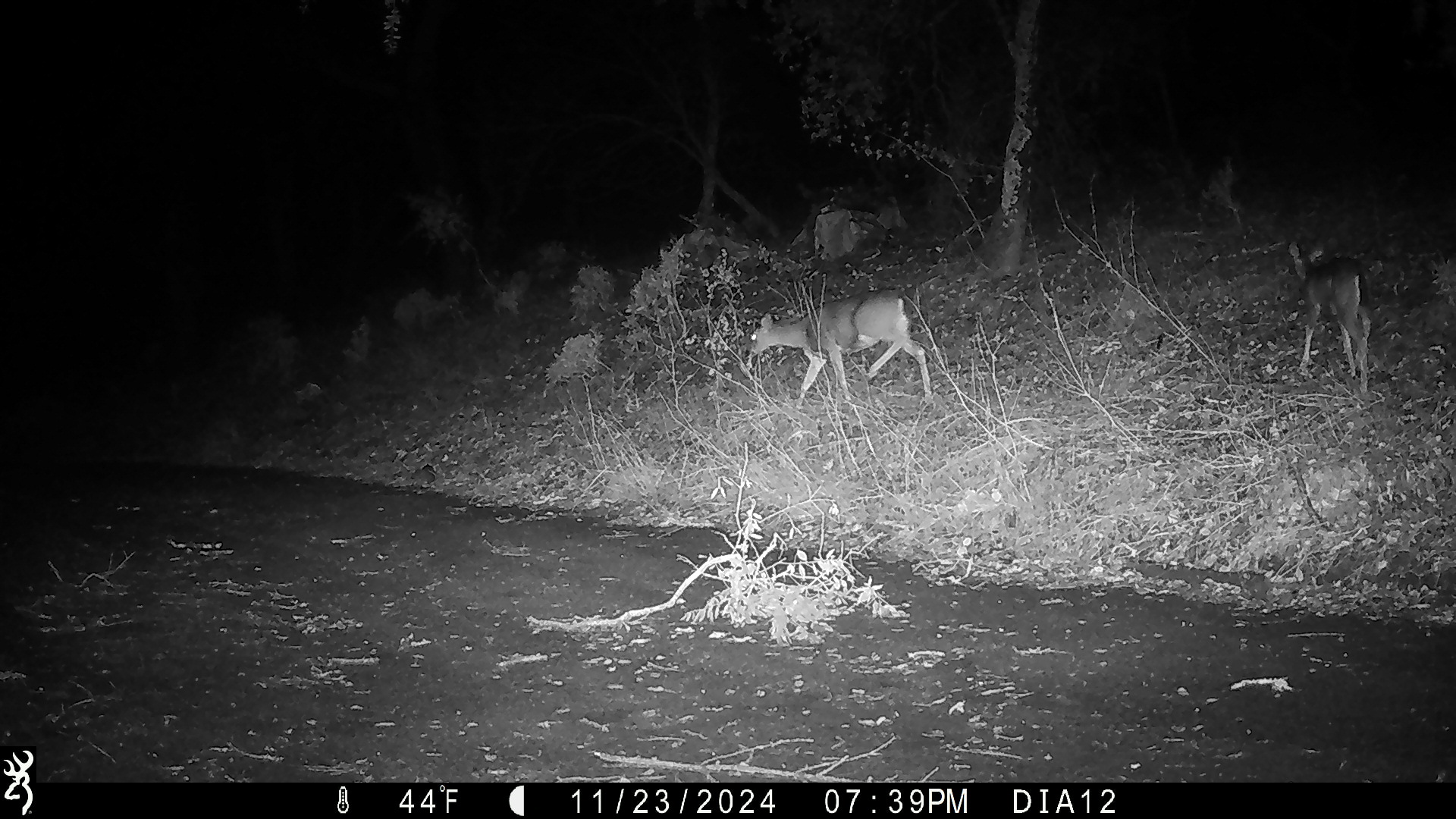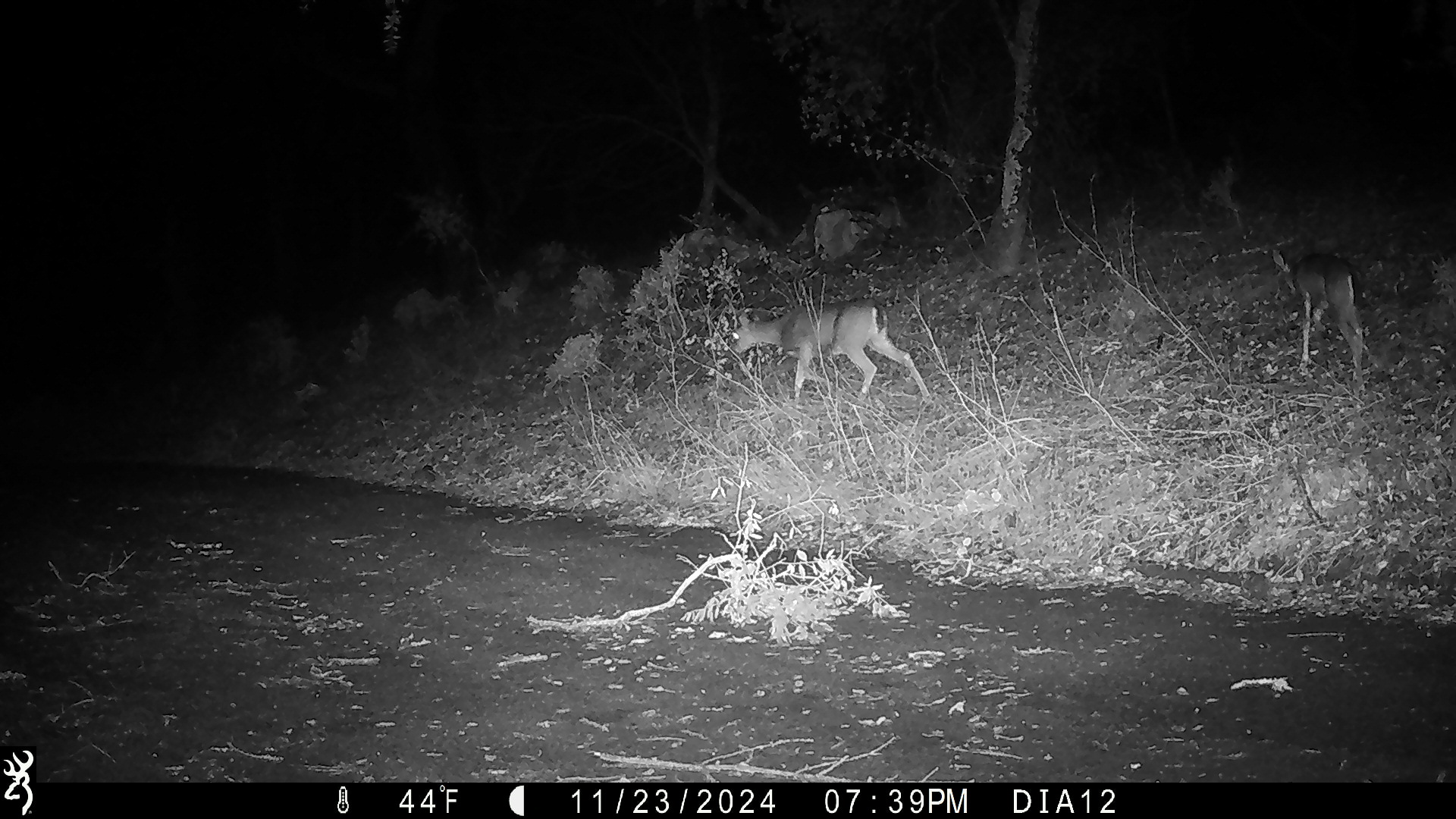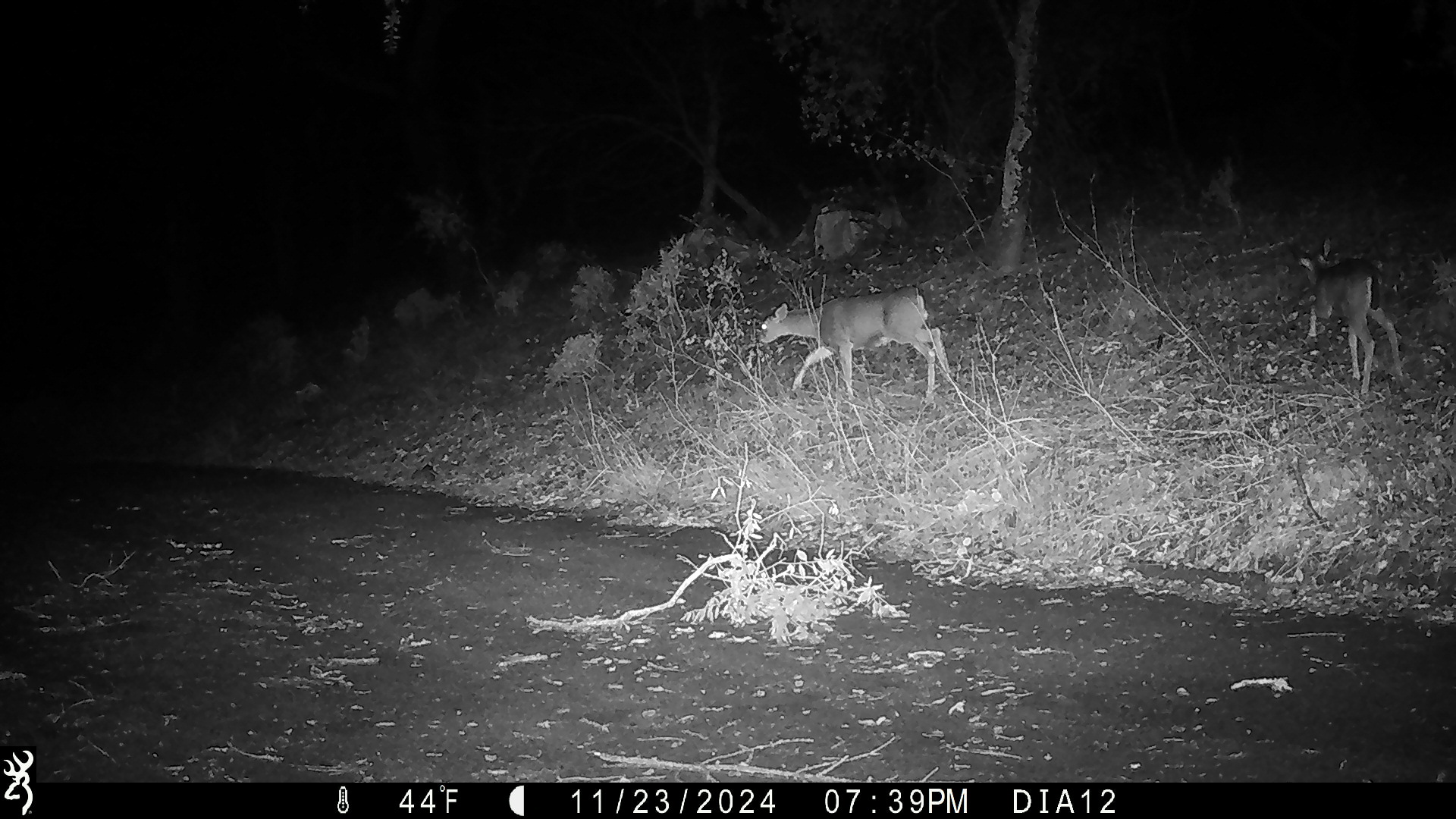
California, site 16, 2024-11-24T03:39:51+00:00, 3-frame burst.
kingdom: Animalia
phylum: Chordata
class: Mammalia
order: Artiodactyla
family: Cervidae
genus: Odocoileus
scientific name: Odocoileus hemionus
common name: mule deer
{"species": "mule deer (Odocoileus hemionus)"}